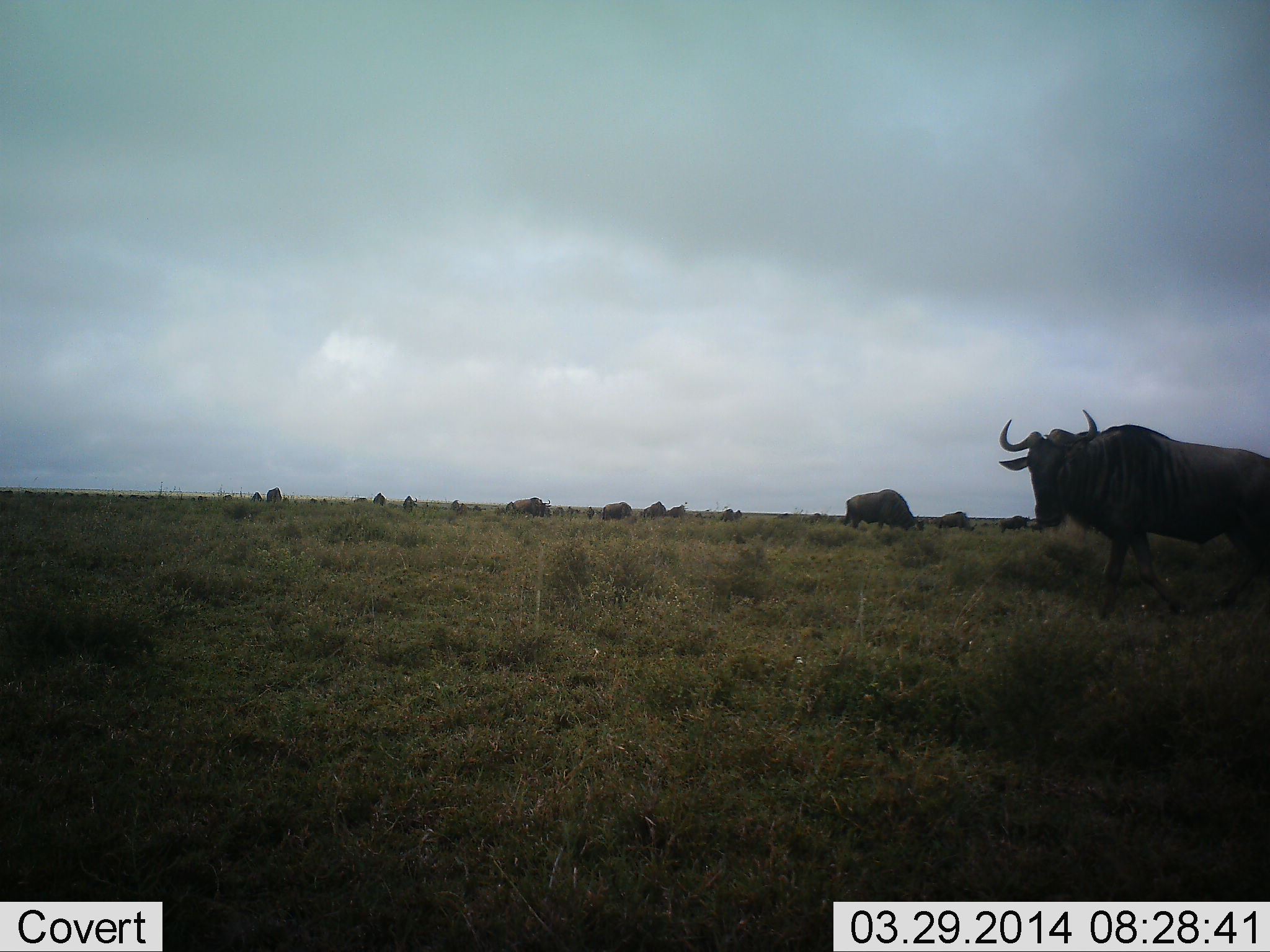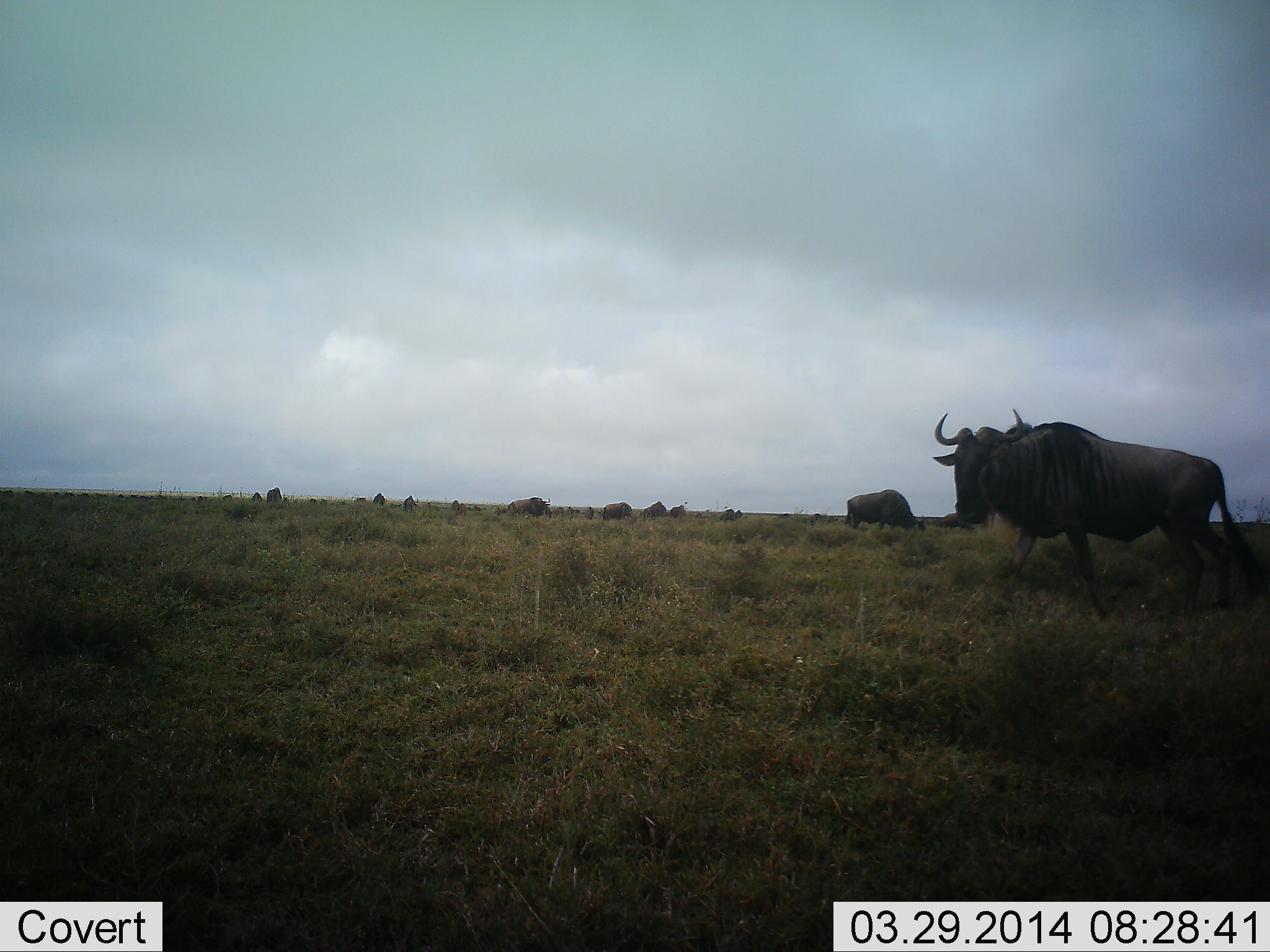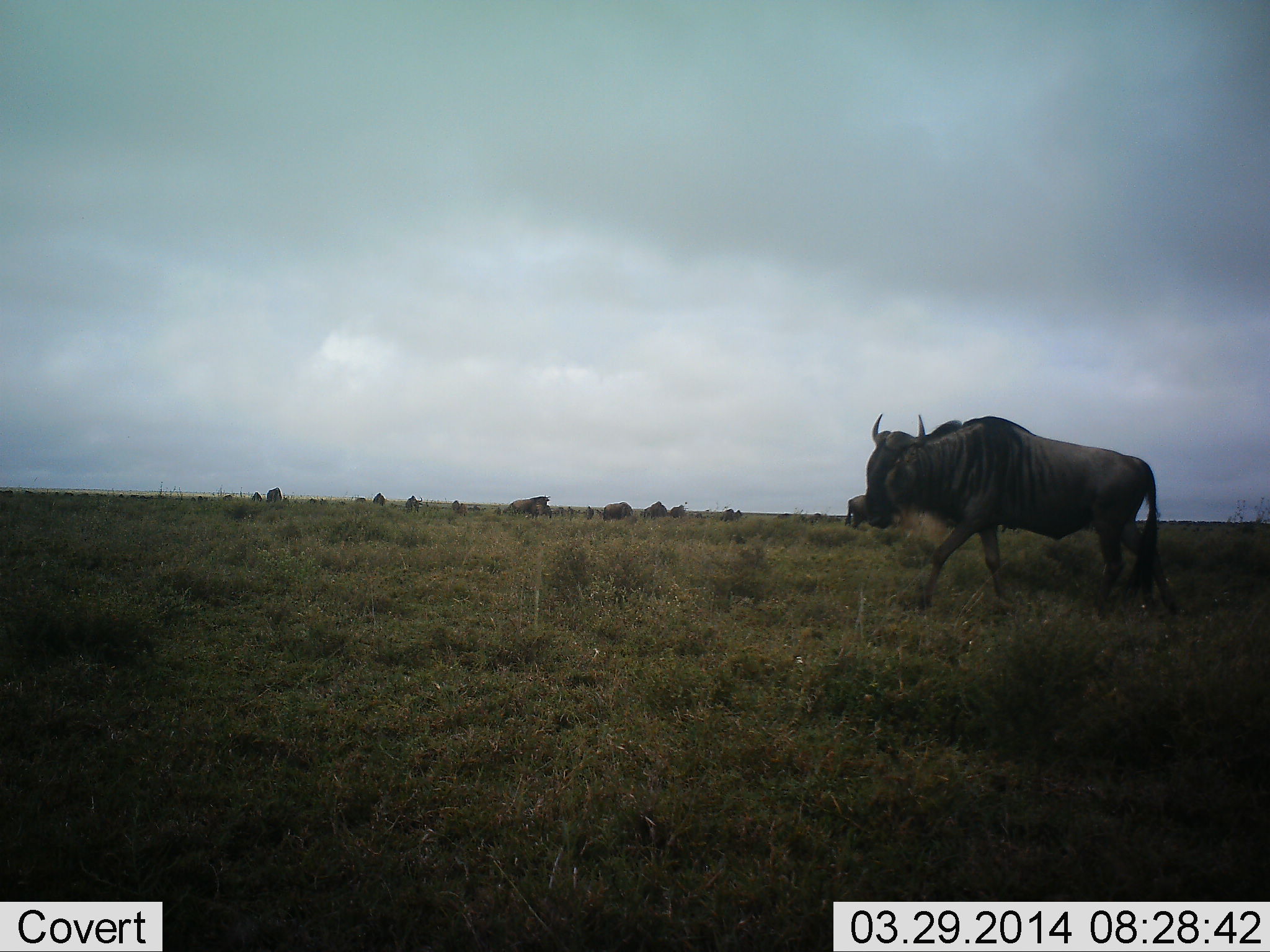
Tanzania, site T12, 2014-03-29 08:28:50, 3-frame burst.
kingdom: Animalia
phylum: Chordata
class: Mammalia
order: Artiodactyla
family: Bovidae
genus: Connochaetes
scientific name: Connochaetes taurinus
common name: blue wildebeest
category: wildebeest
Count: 11-50.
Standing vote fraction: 40%.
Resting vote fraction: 0%.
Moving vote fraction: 90%.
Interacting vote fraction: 0%.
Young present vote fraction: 0%.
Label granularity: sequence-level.